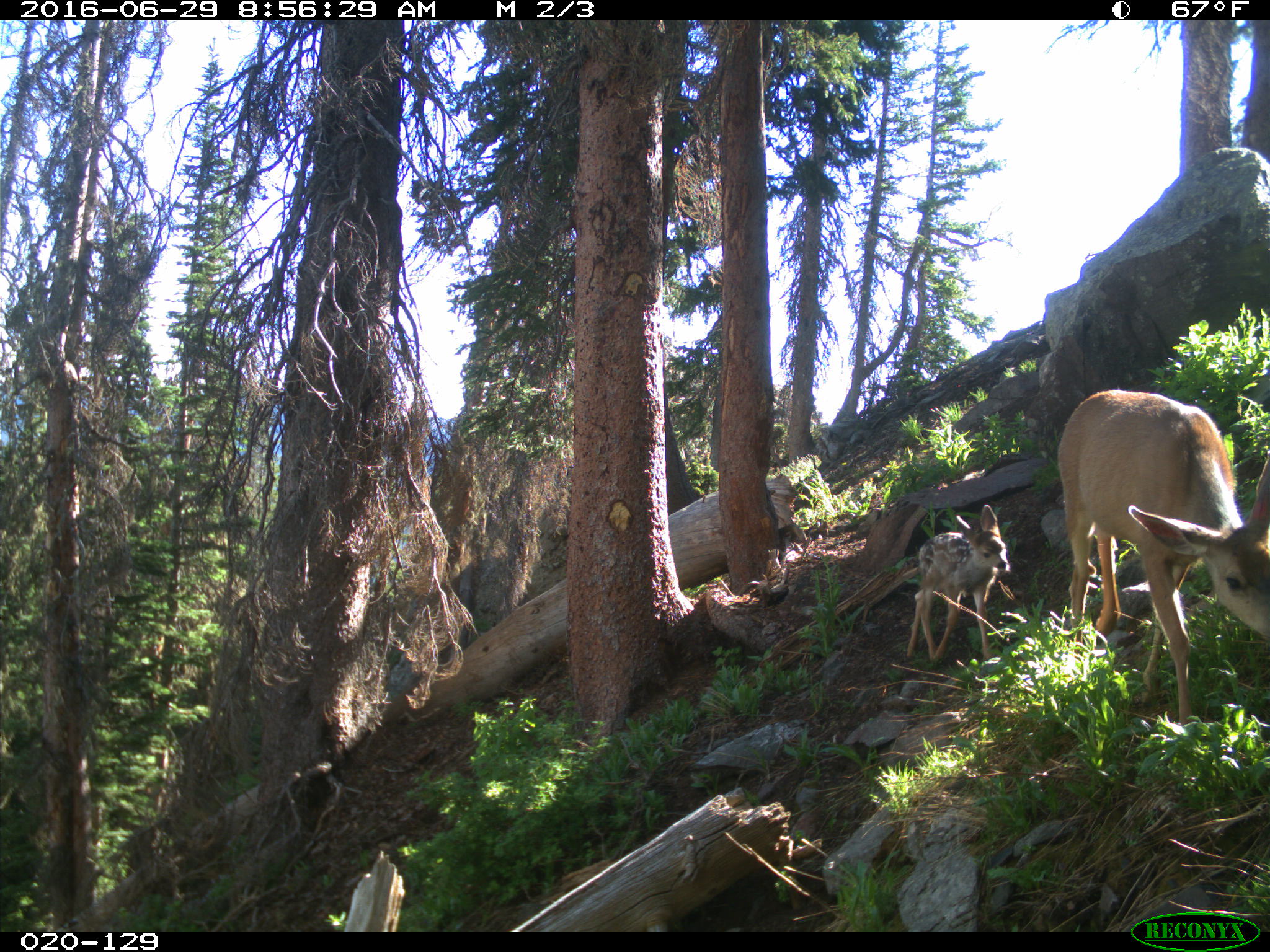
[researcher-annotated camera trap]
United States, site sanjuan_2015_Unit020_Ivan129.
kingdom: Animalia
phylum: Chordata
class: Mammalia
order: Artiodactyla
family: Cervidae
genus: Odocoileus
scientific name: Odocoileus hemionus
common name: mule deer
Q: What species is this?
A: Odocoileus hemionus (mule deer).